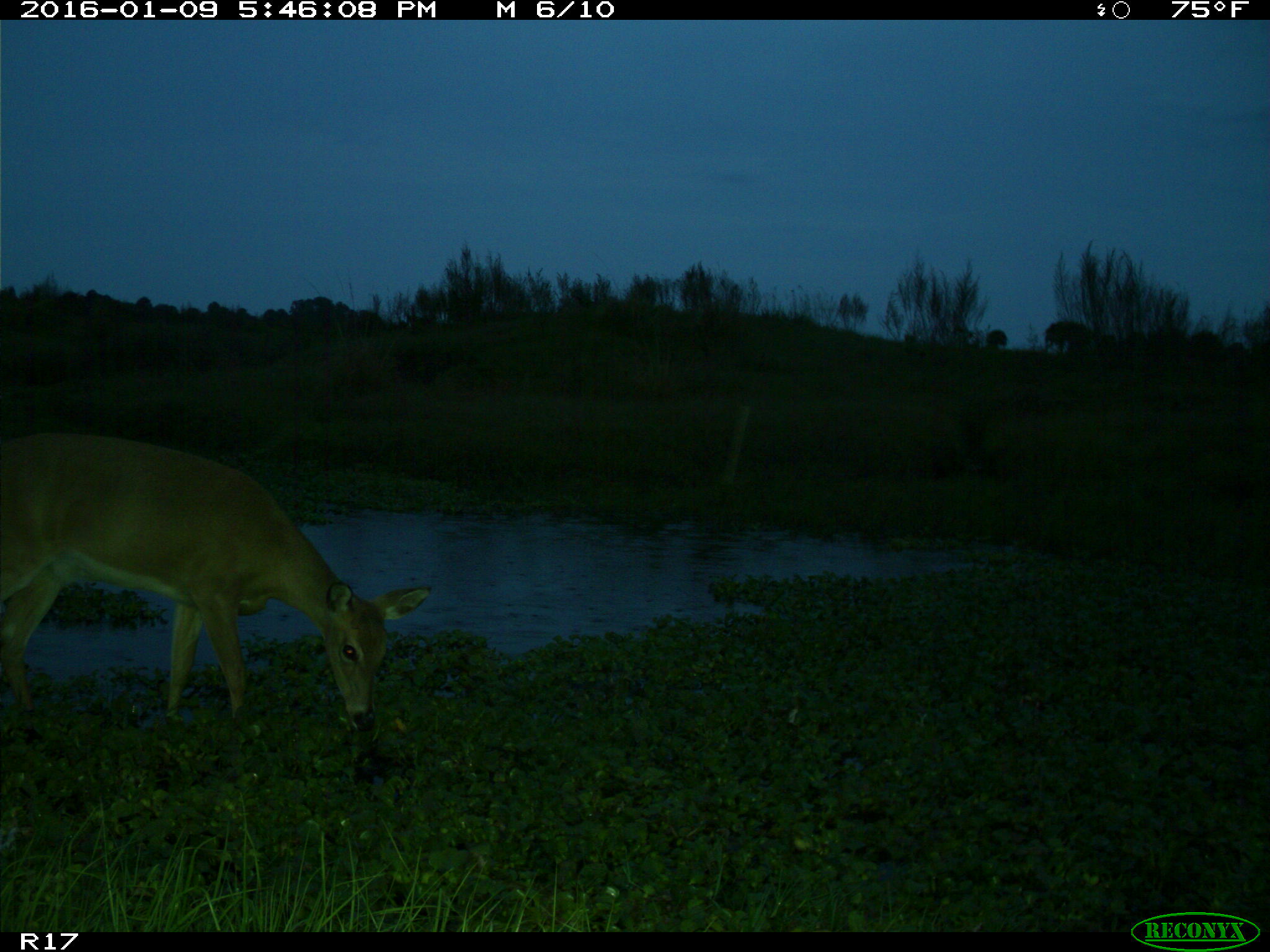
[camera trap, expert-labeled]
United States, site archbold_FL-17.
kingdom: Animalia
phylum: Chordata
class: Mammalia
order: Artiodactyla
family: Cervidae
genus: Odocoileus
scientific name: Odocoileus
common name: deer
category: unidentified deer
Unidentified deer (deer) (Odocoileus).